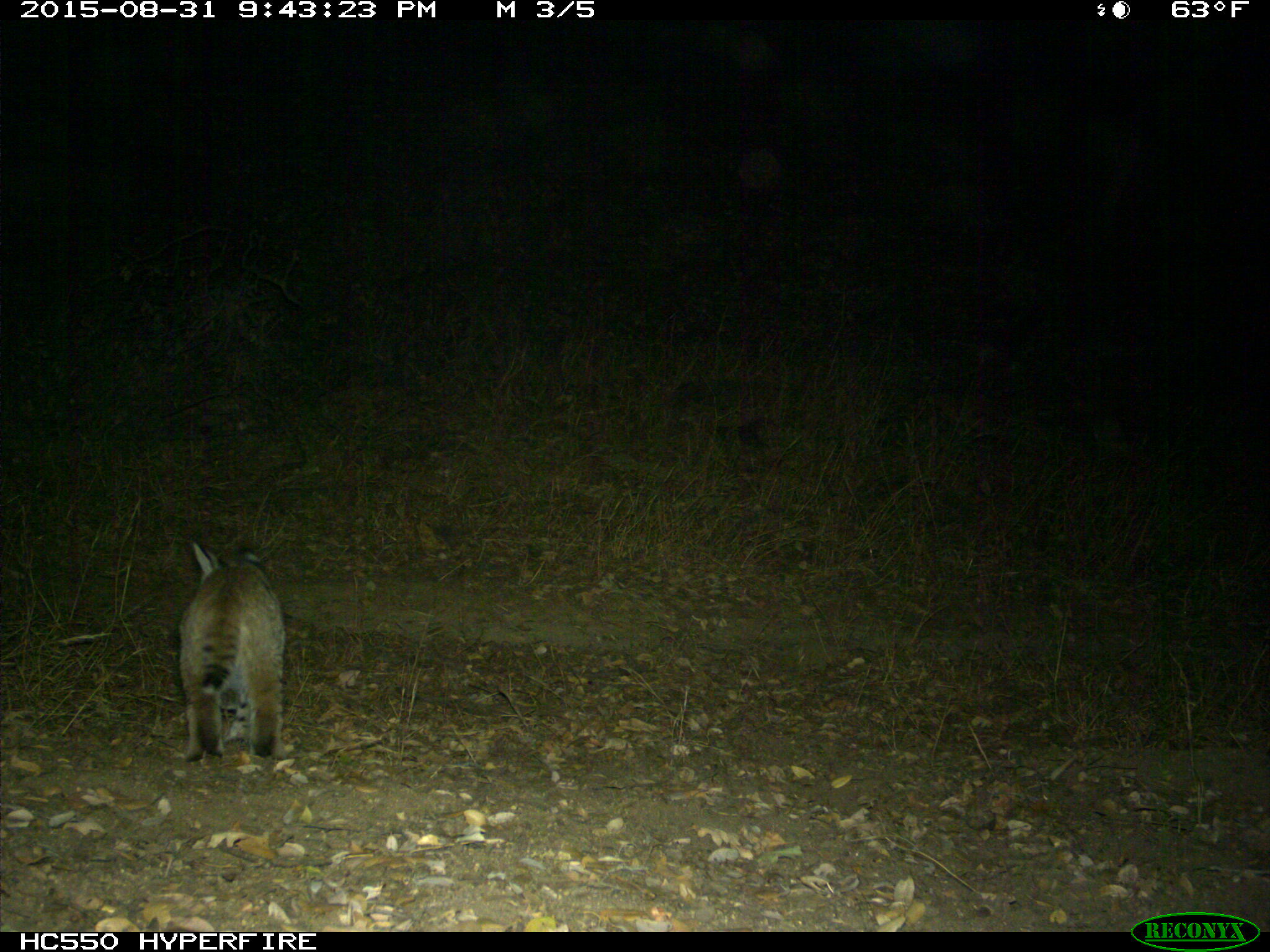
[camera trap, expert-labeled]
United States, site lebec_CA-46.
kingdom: Animalia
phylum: Chordata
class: Mammalia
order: Carnivora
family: Felidae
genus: Lynx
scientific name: Lynx rufus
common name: bobcat